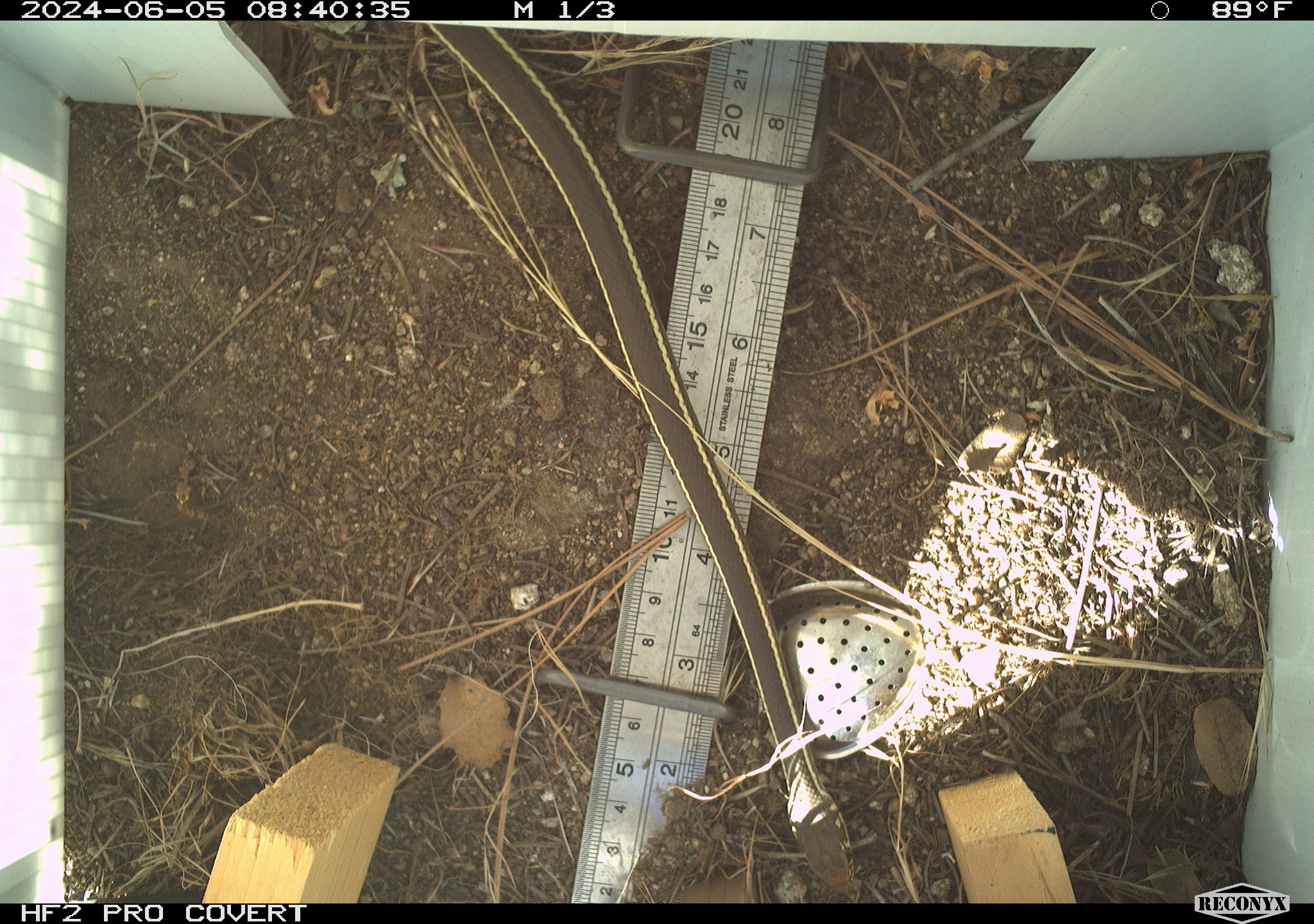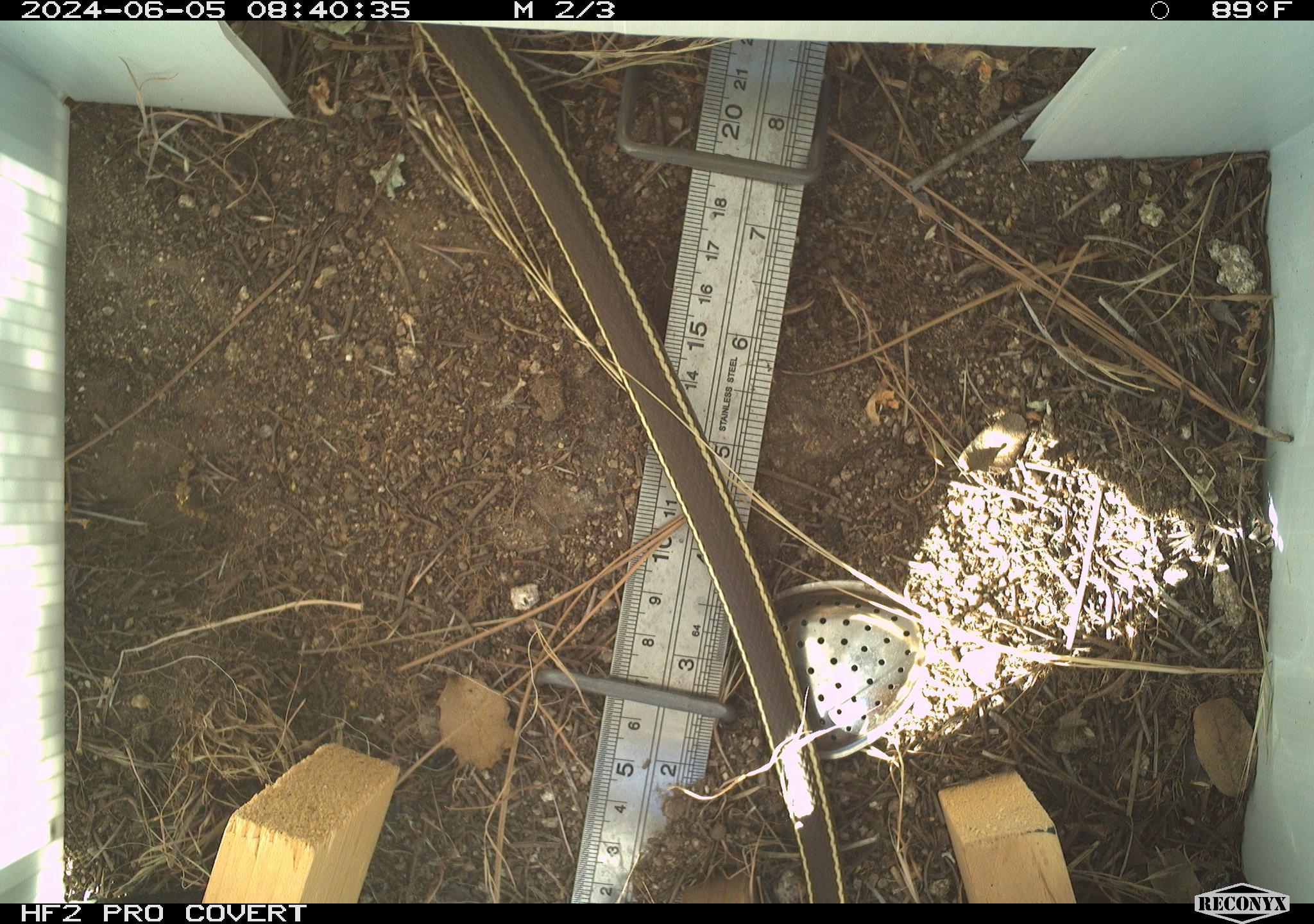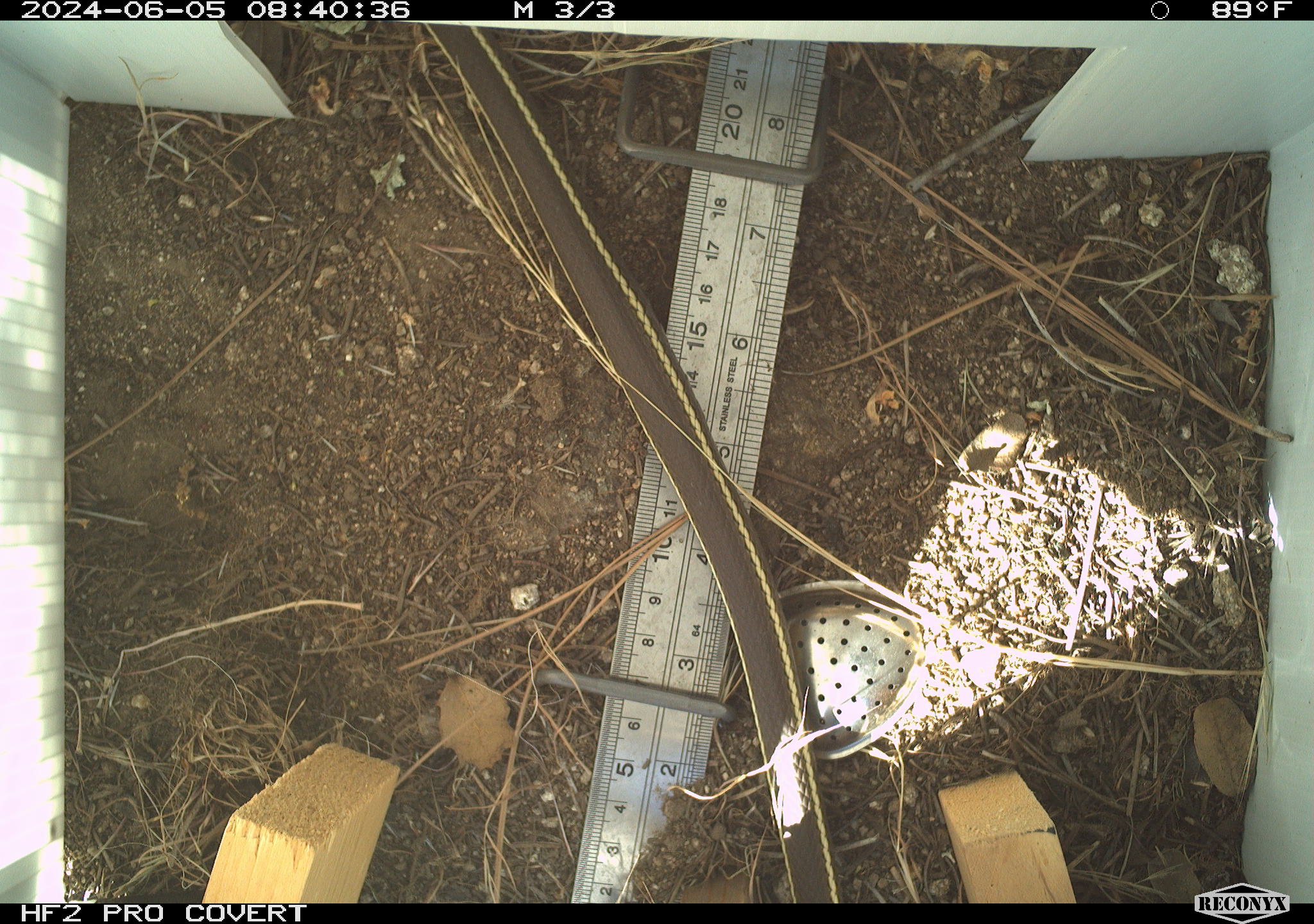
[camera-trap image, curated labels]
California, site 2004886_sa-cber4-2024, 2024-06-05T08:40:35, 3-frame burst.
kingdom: Animalia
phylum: Chordata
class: Reptilia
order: Squamata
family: Colubridae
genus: Masticophis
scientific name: Masticophis lateralis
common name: striped racer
Striped racer (Masticophis lateralis).